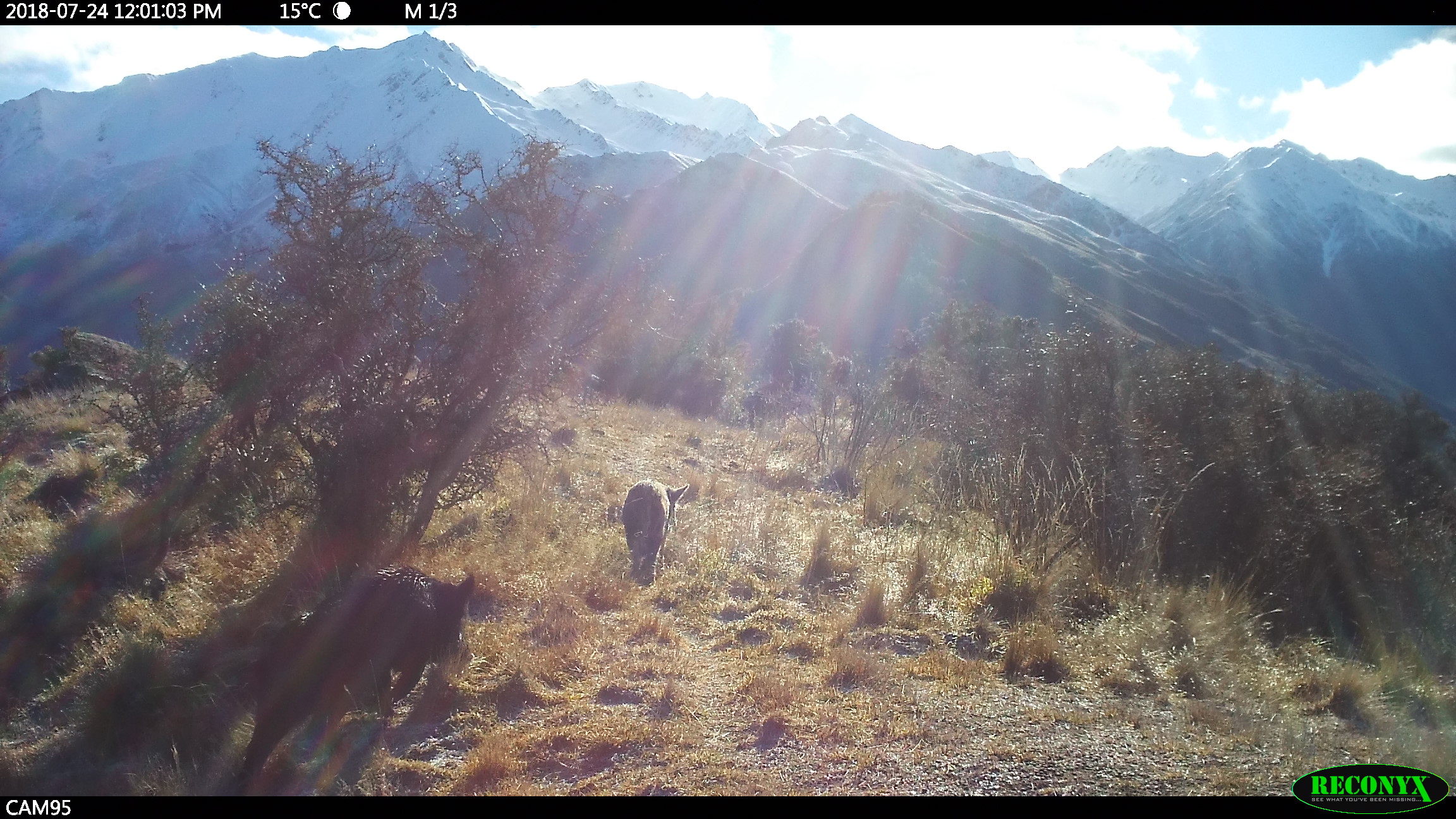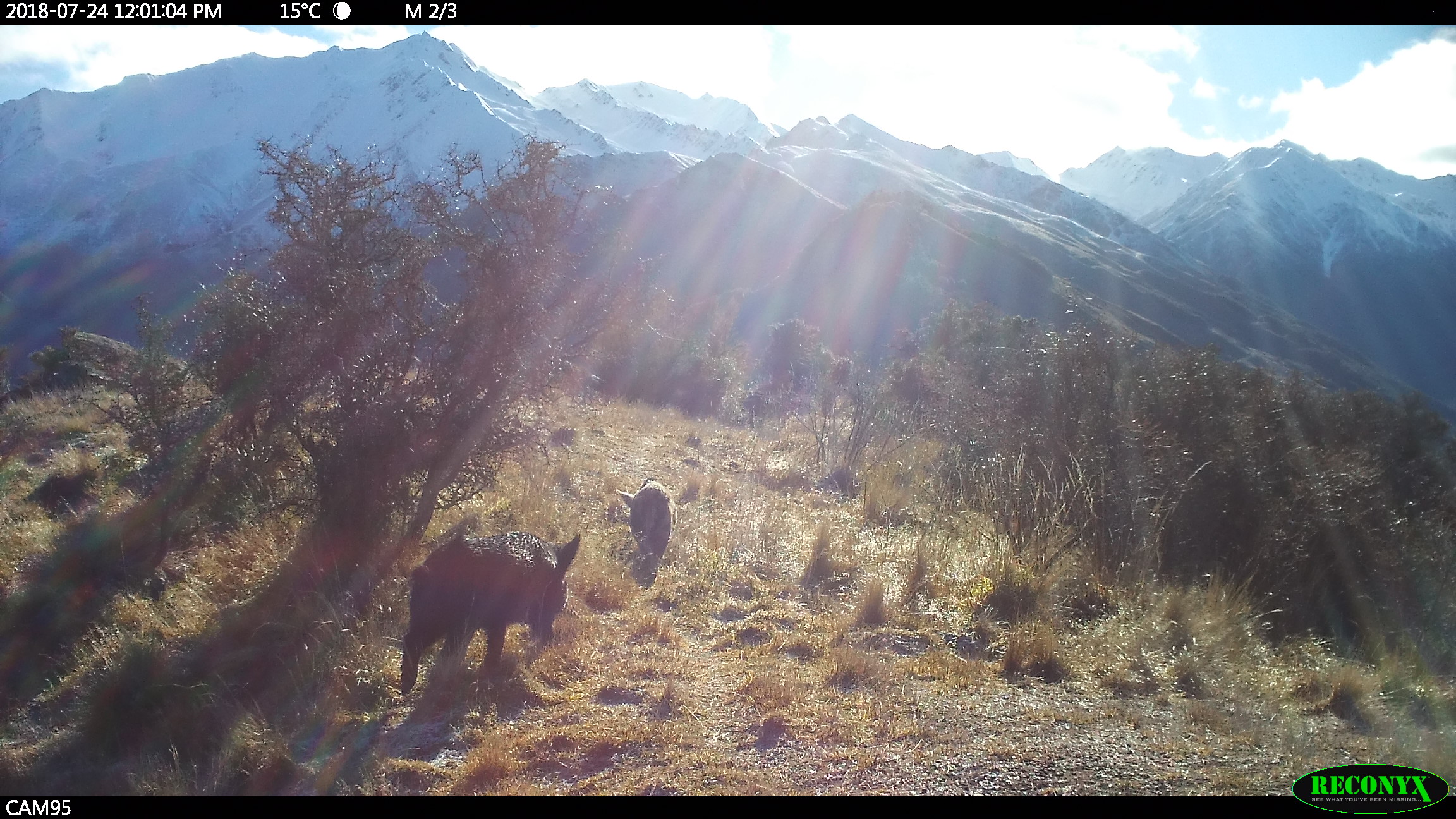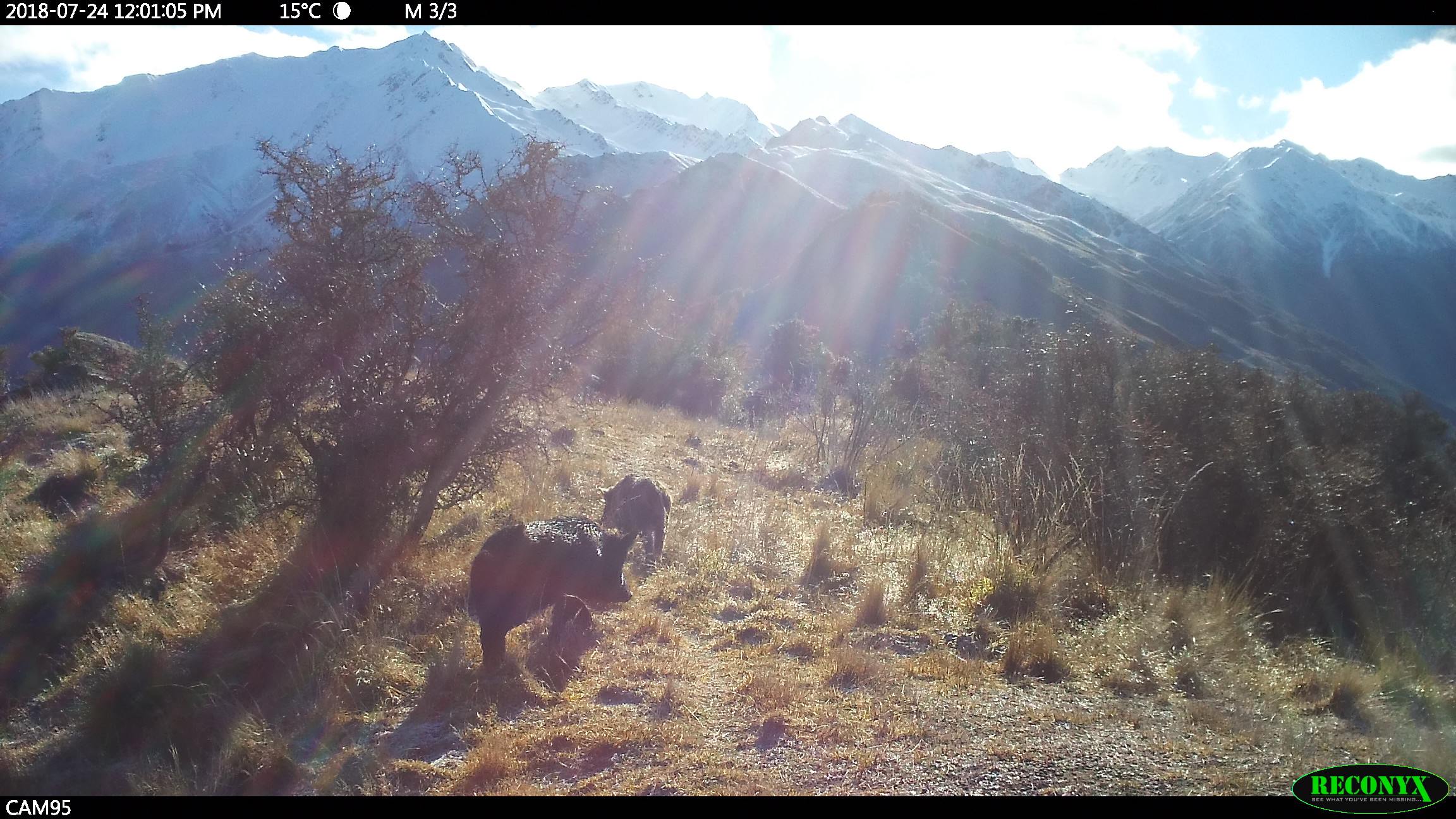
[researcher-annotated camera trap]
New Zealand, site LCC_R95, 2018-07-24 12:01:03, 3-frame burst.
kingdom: Animalia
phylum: Chordata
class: Mammalia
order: Artiodactyla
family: Suidae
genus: Sus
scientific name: Sus scrofa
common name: pig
Pig (Sus scrofa).